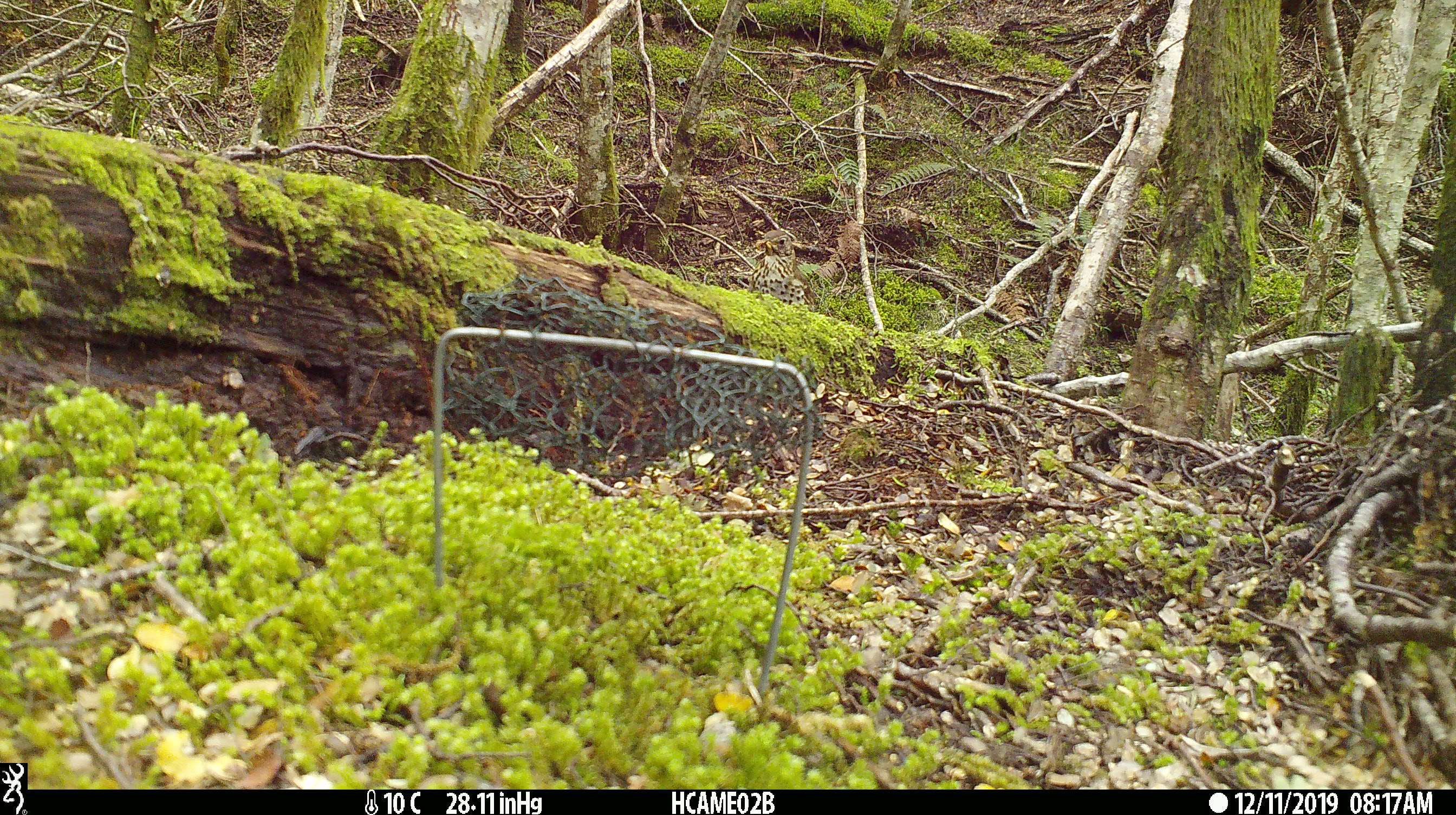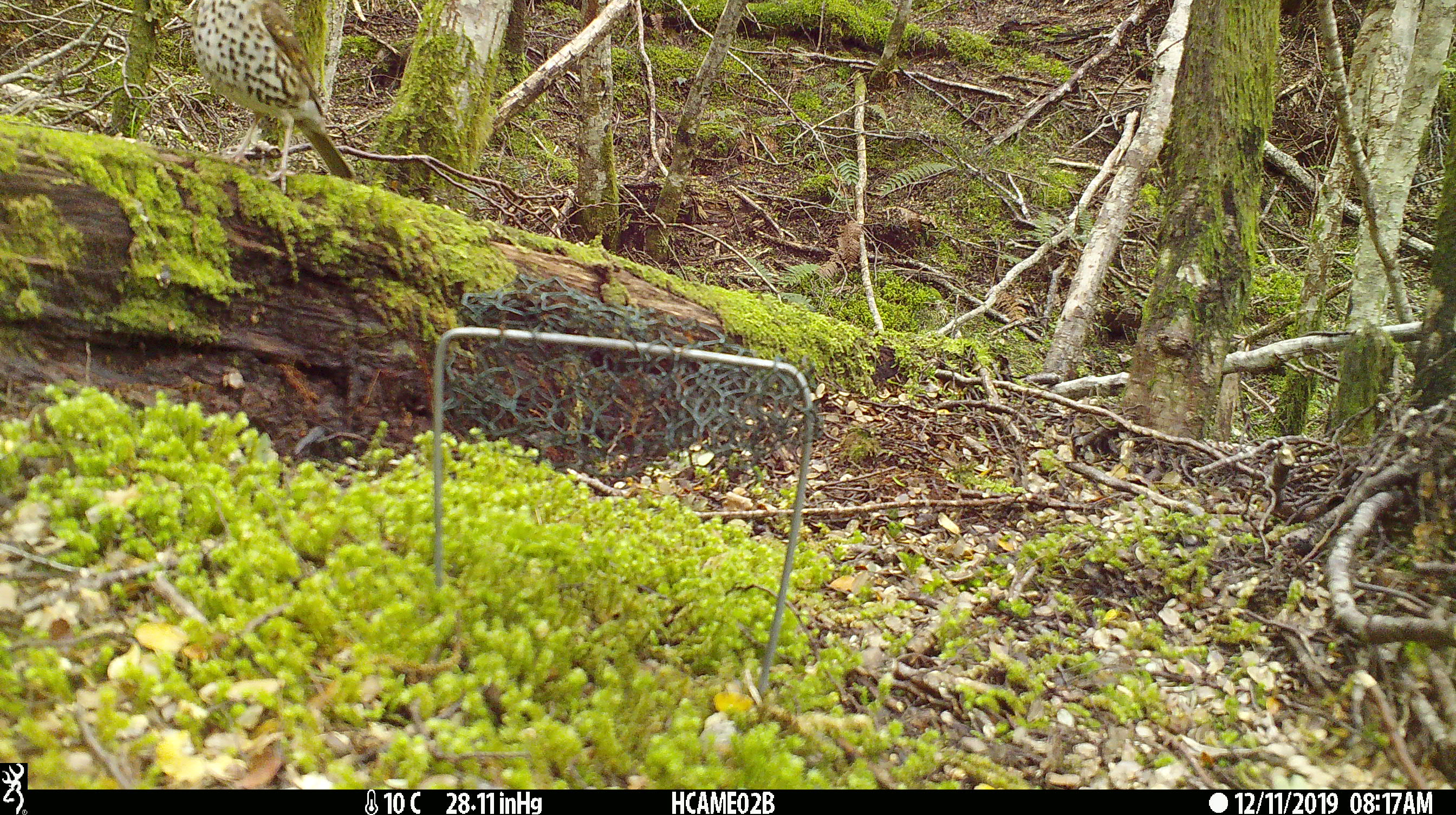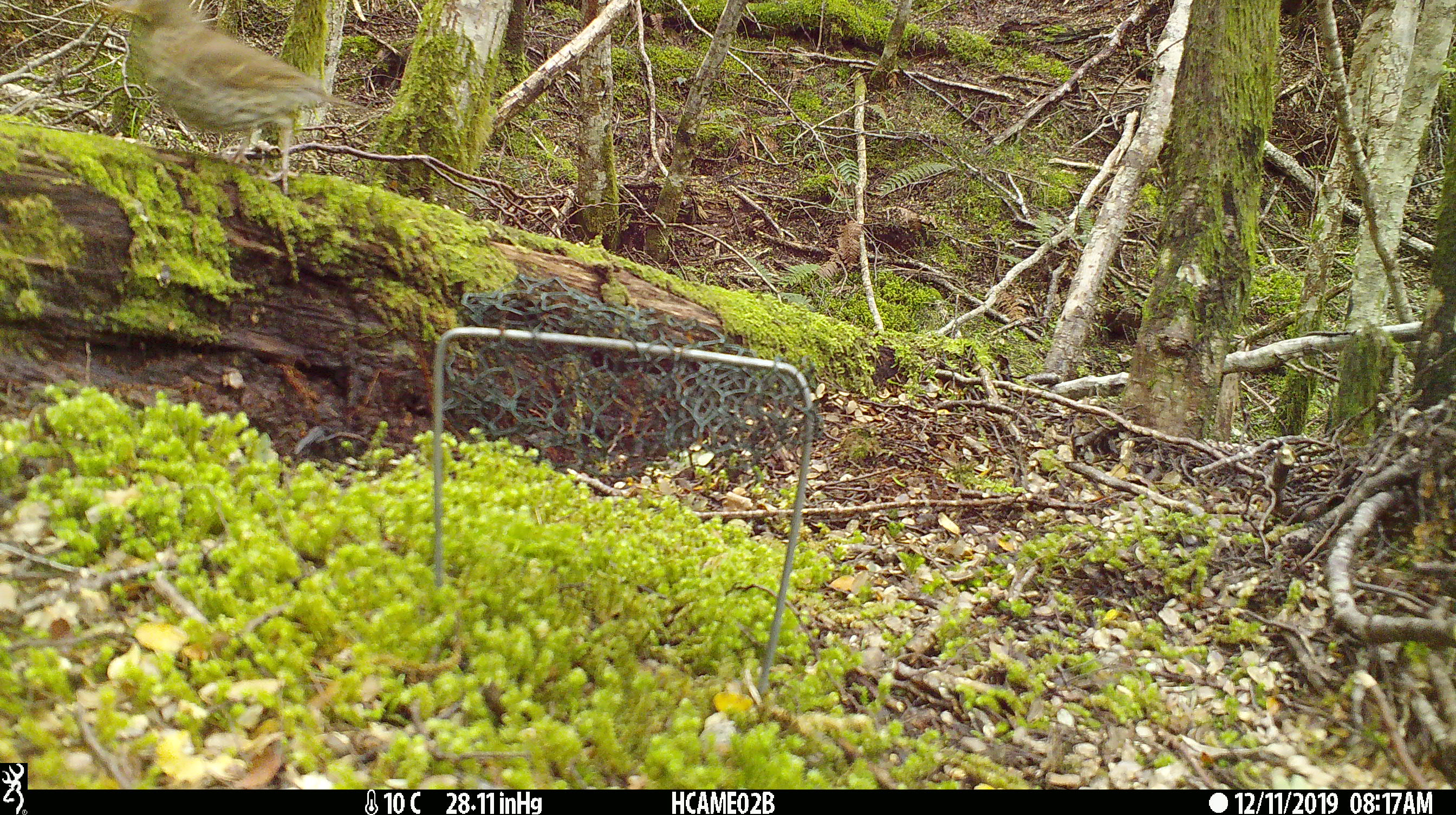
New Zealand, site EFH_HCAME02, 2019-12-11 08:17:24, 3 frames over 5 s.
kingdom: Animalia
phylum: Chordata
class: Aves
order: Passeriformes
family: Turdidae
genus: Turdus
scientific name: Turdus philomelos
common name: song thrush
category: thrush